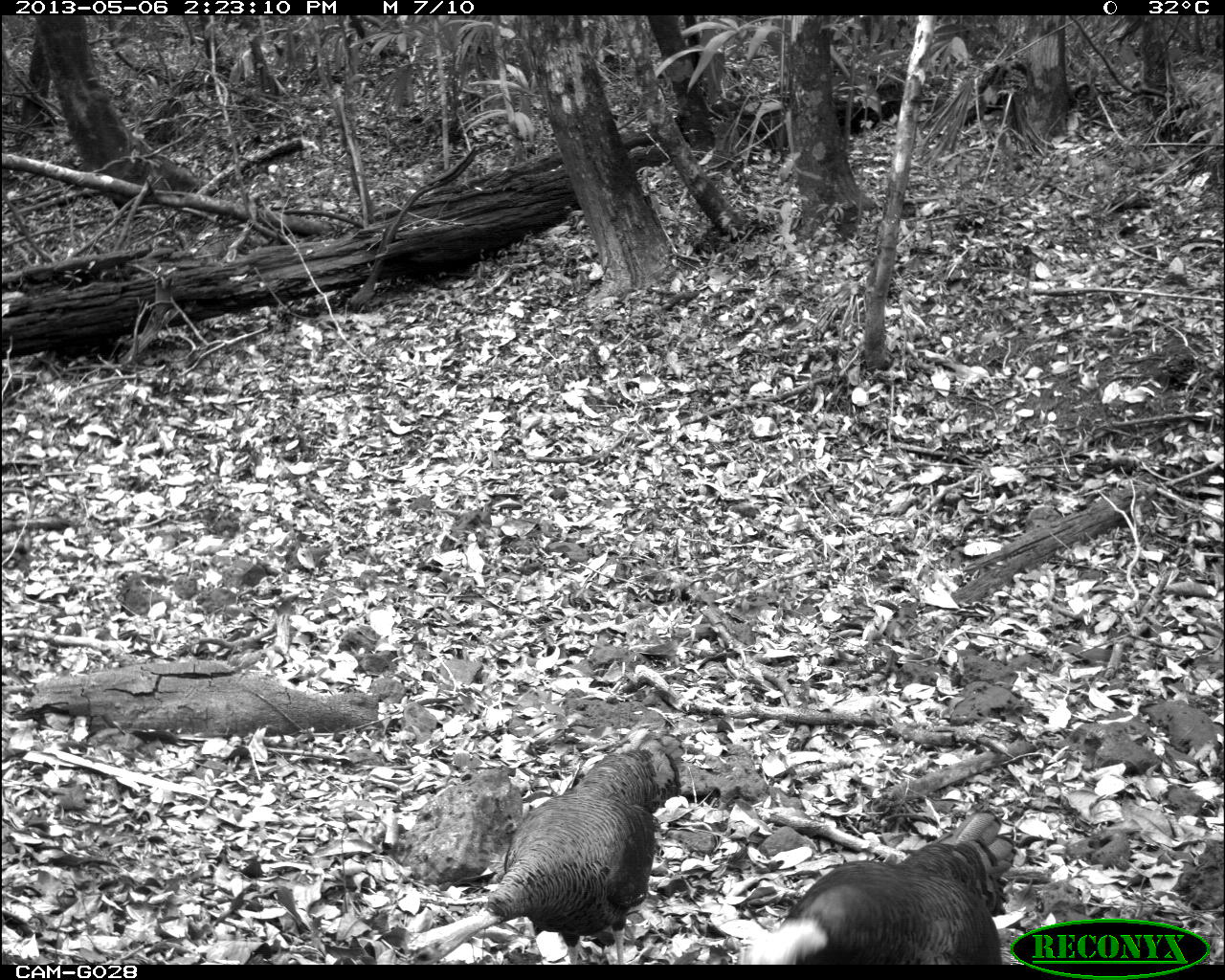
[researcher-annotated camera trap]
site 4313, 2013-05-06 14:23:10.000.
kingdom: Animalia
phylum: Chordata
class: Aves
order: Galliformes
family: Phasianidae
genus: Meleagris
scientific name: Meleagris ocellata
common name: ocellated turkey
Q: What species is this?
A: Meleagris ocellata (ocellated turkey).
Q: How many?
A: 3.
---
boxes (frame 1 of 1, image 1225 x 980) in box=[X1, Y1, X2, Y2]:
meleagris ocellata: box=[407, 746, 682, 964]; box=[733, 807, 1018, 964]